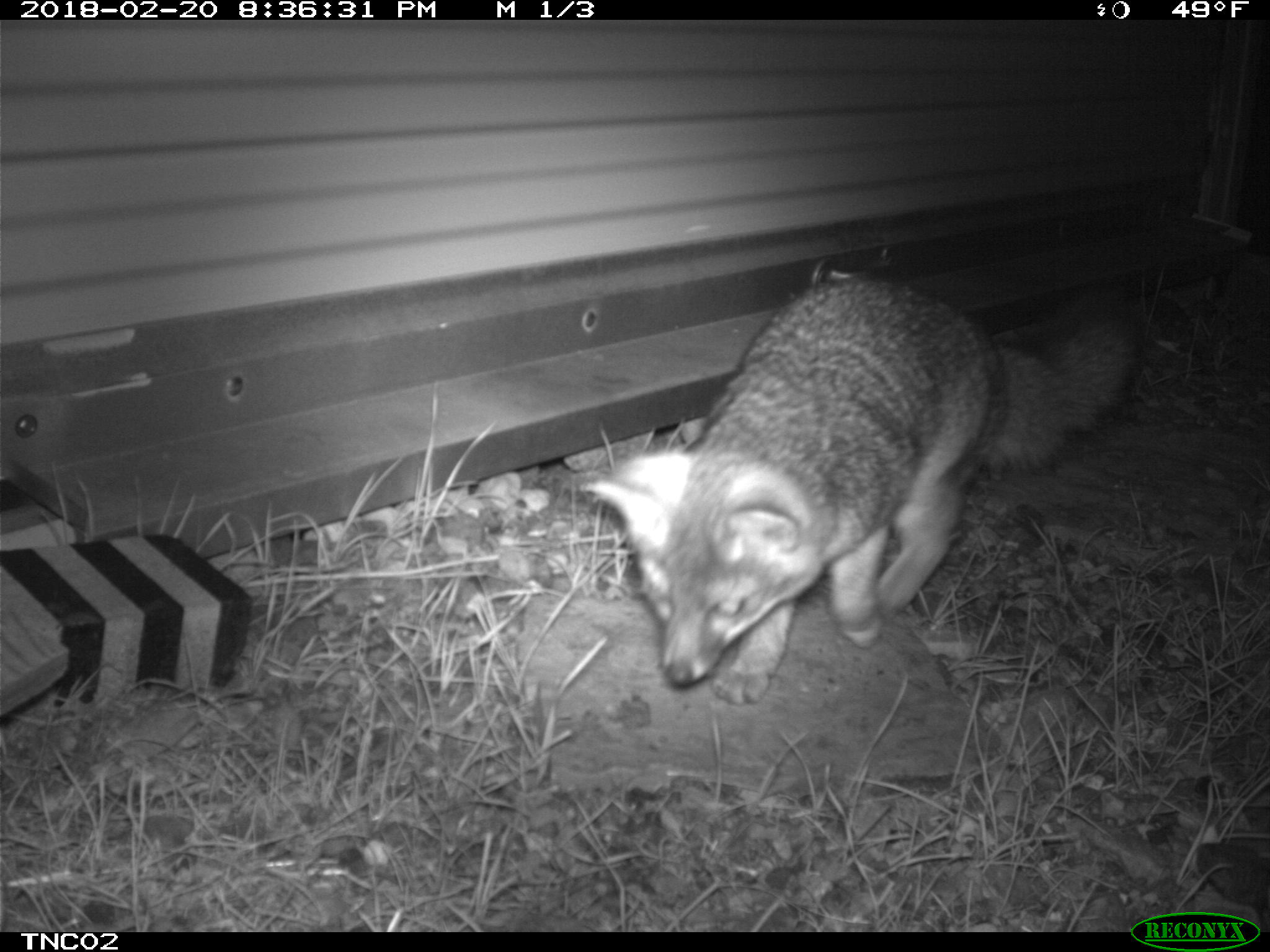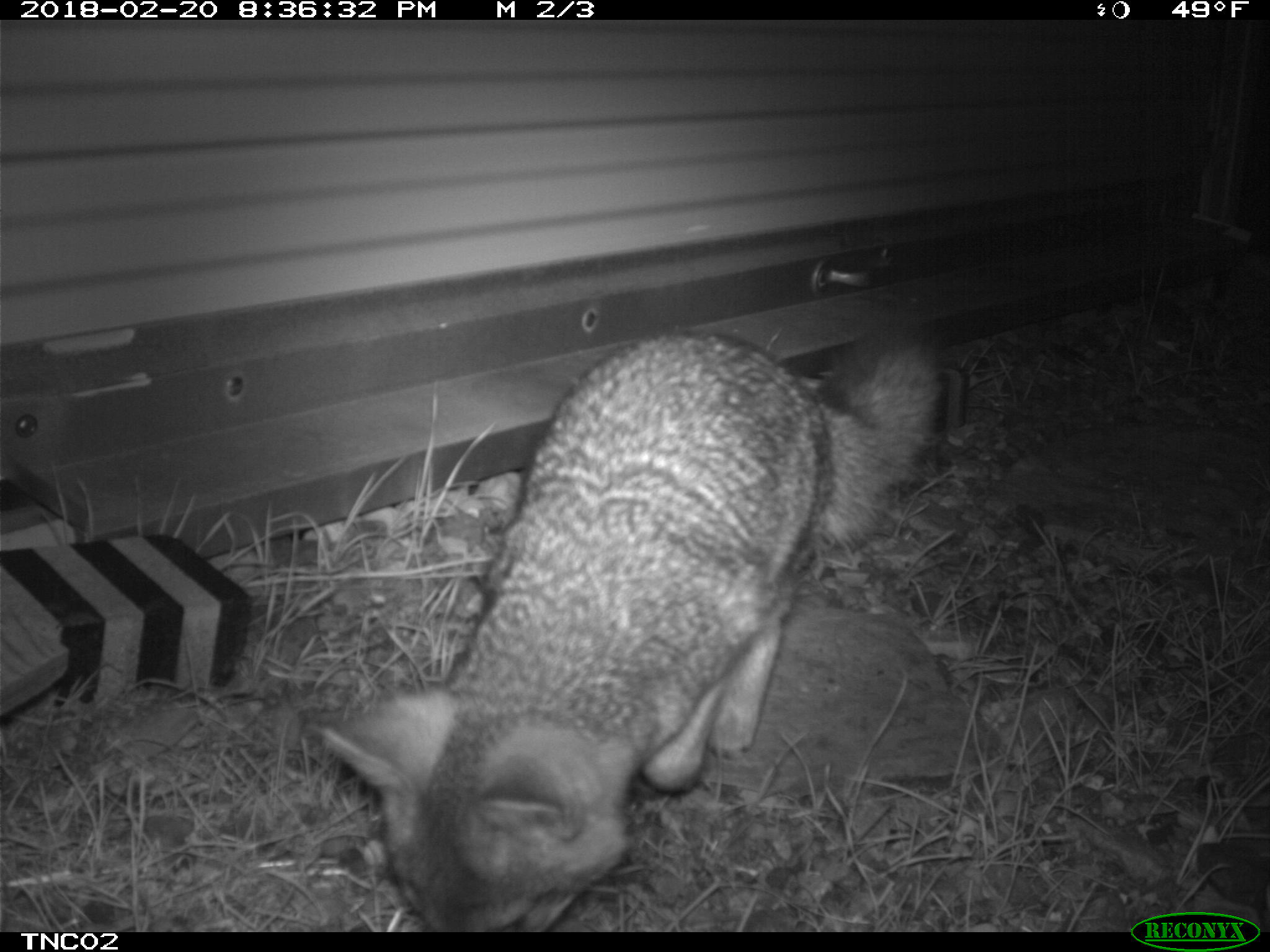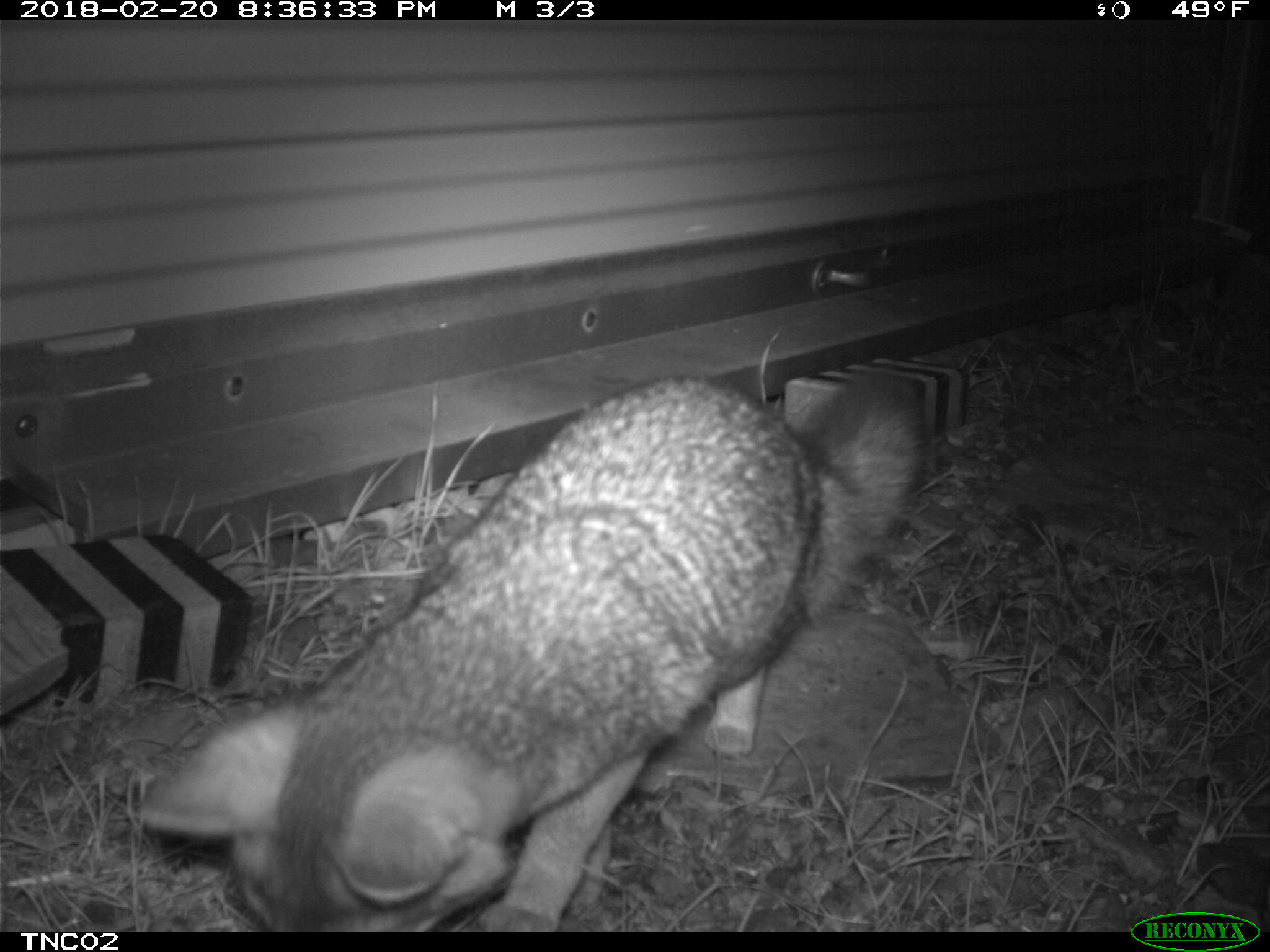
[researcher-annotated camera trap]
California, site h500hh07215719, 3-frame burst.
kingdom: Animalia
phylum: Chordata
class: Mammalia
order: Carnivora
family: Canidae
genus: Urocyon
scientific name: Urocyon littoralis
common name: island fox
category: fox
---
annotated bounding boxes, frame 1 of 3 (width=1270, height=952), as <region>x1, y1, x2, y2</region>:
fox: <region>577, 272, 1145, 706</region>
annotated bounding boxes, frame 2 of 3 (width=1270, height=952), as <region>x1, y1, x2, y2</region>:
fox: <region>315, 332, 943, 928</region>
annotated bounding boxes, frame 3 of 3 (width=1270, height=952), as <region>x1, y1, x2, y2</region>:
fox: <region>136, 368, 921, 932</region>